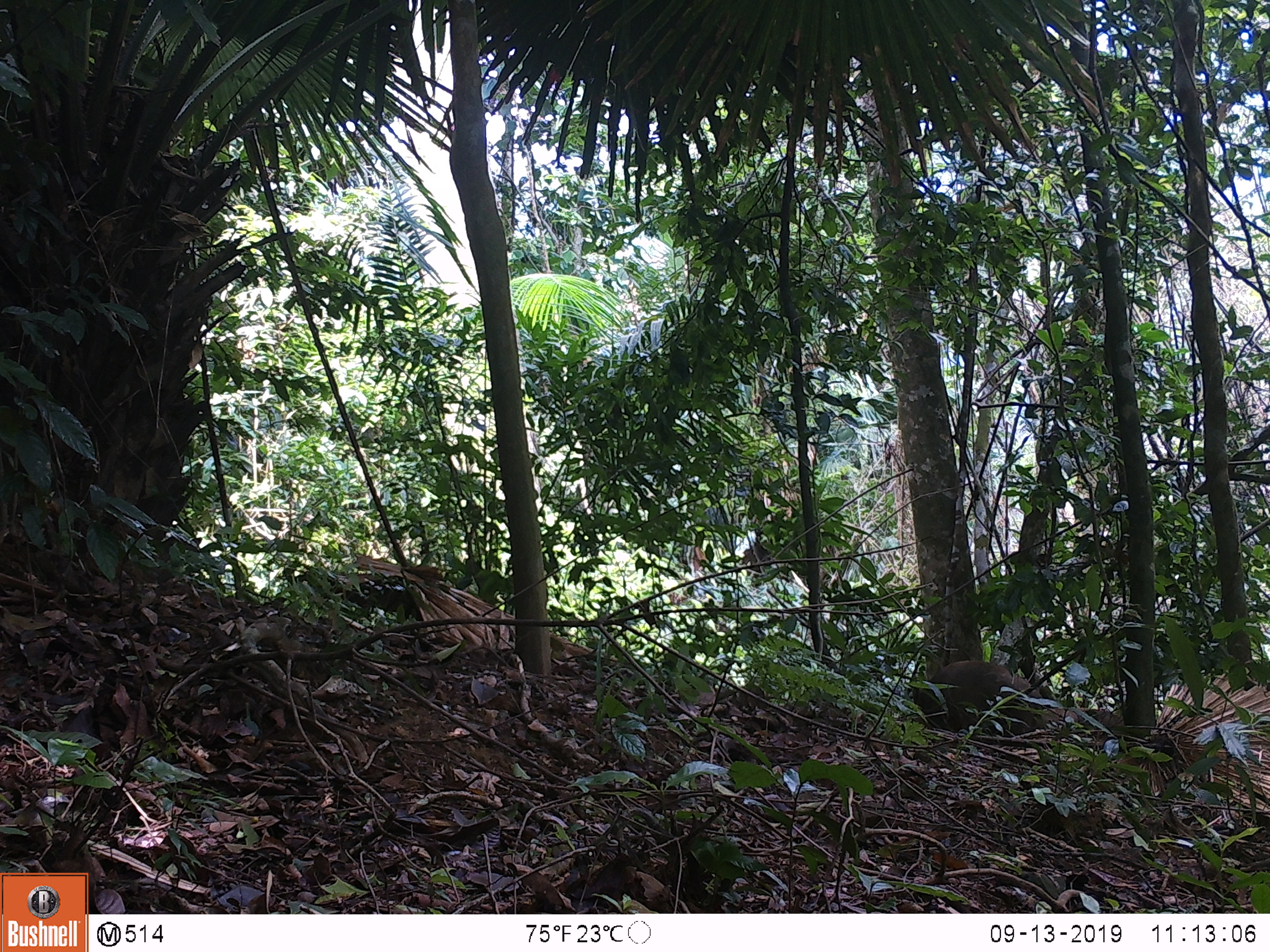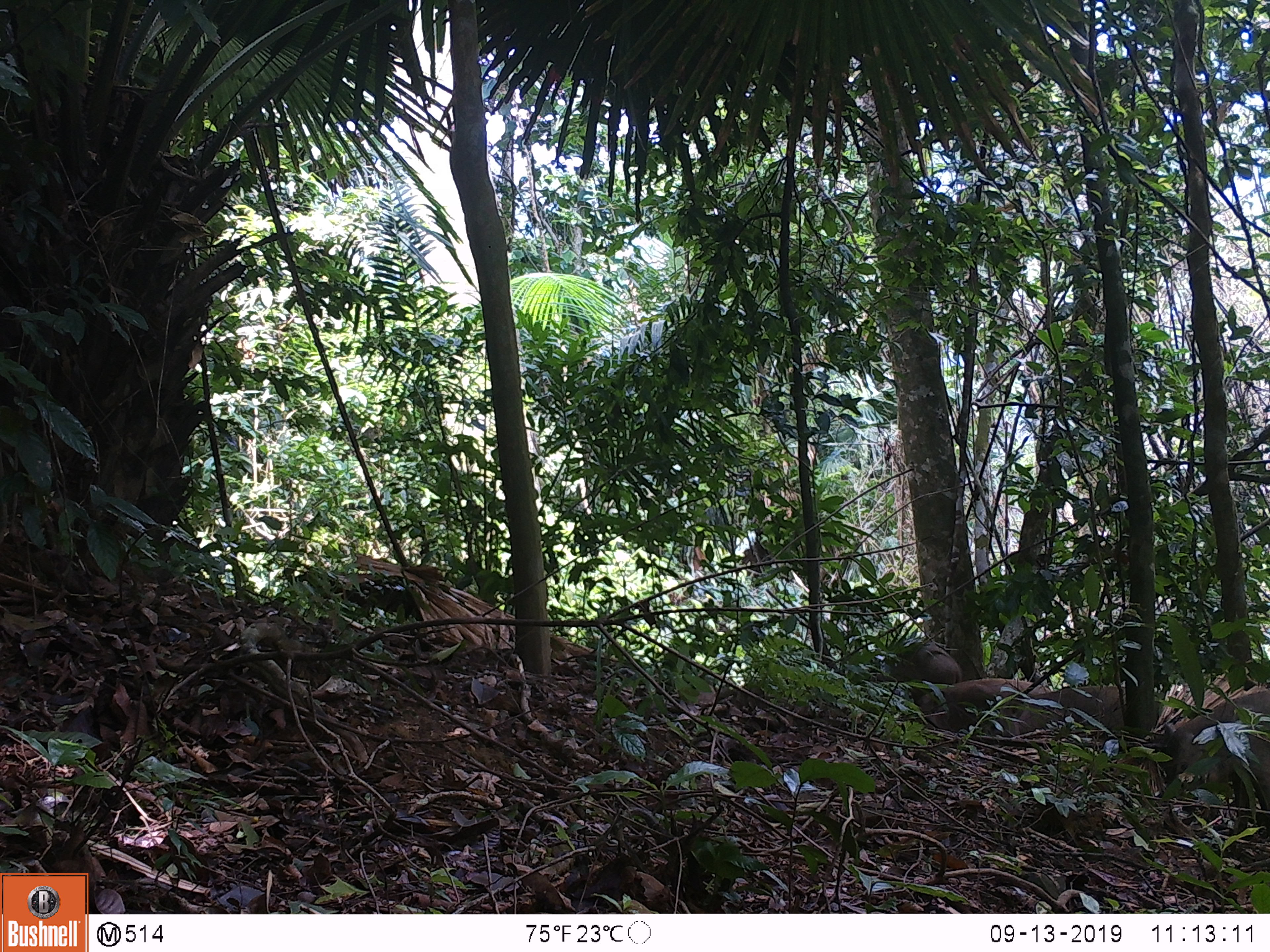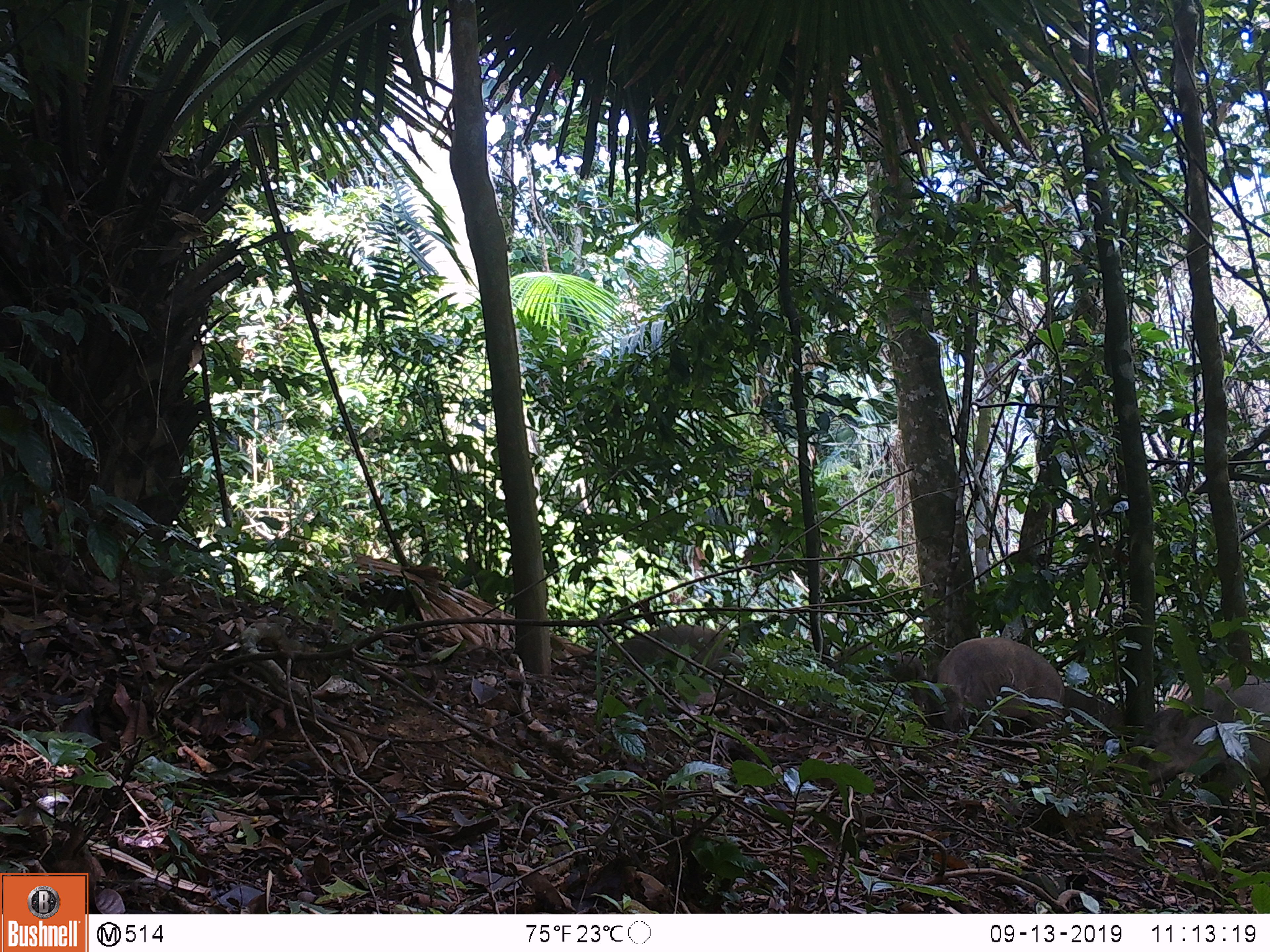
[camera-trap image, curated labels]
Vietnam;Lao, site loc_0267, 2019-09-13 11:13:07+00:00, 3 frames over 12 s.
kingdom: Animalia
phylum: Chordata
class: Mammalia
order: Artiodactyla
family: Suidae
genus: Sus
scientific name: Sus scrofa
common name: eurasian wild pig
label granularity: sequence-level